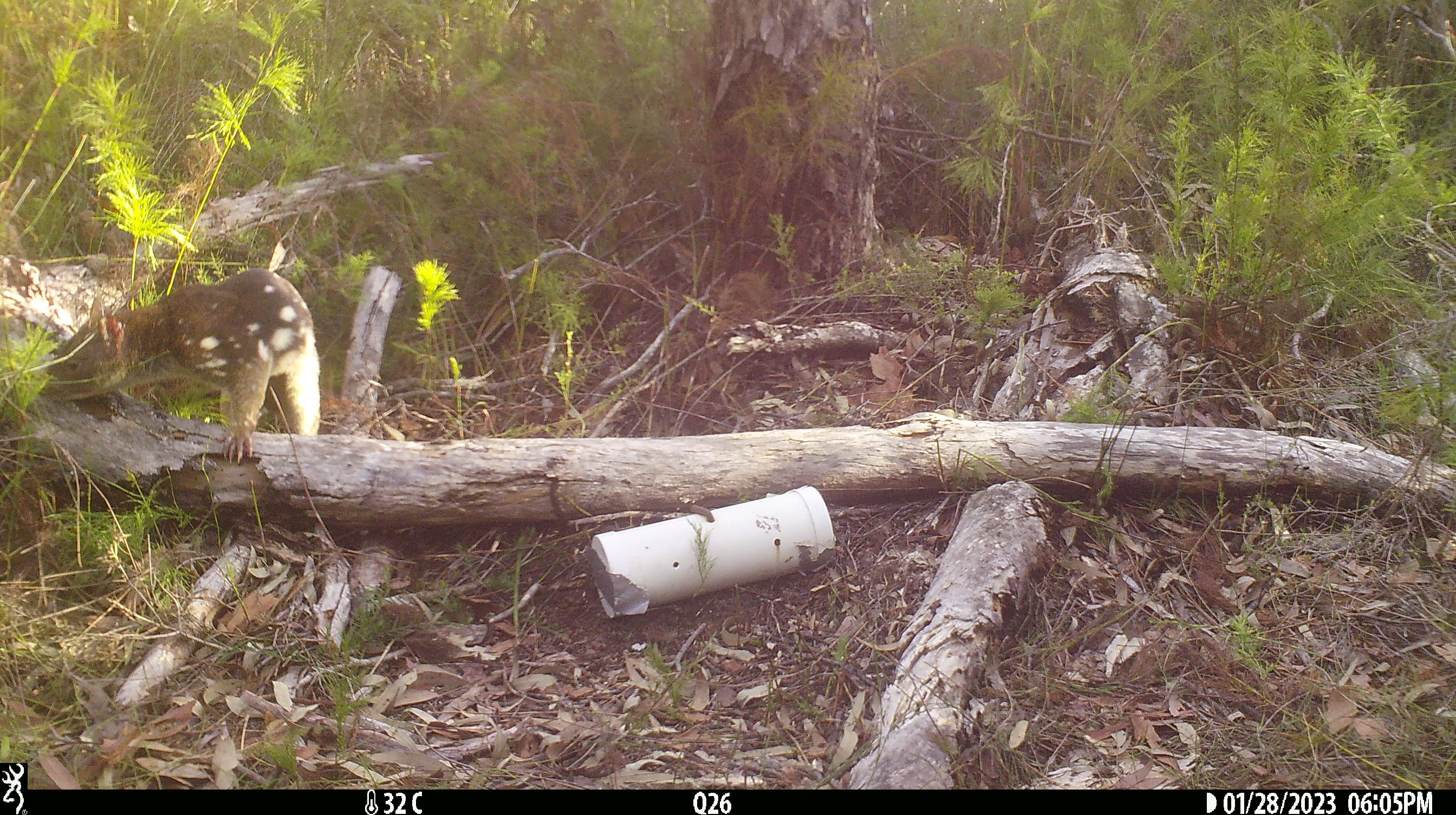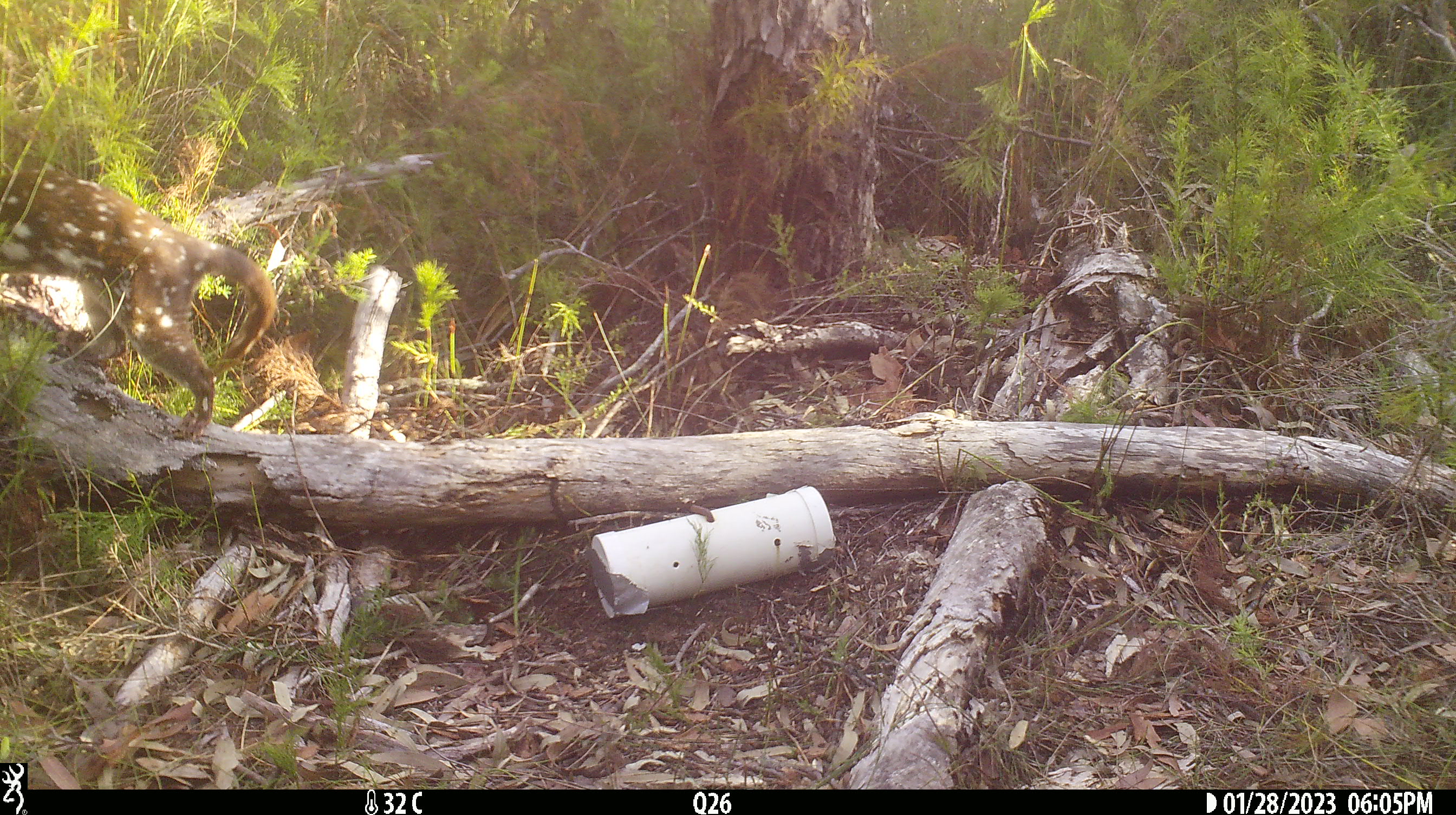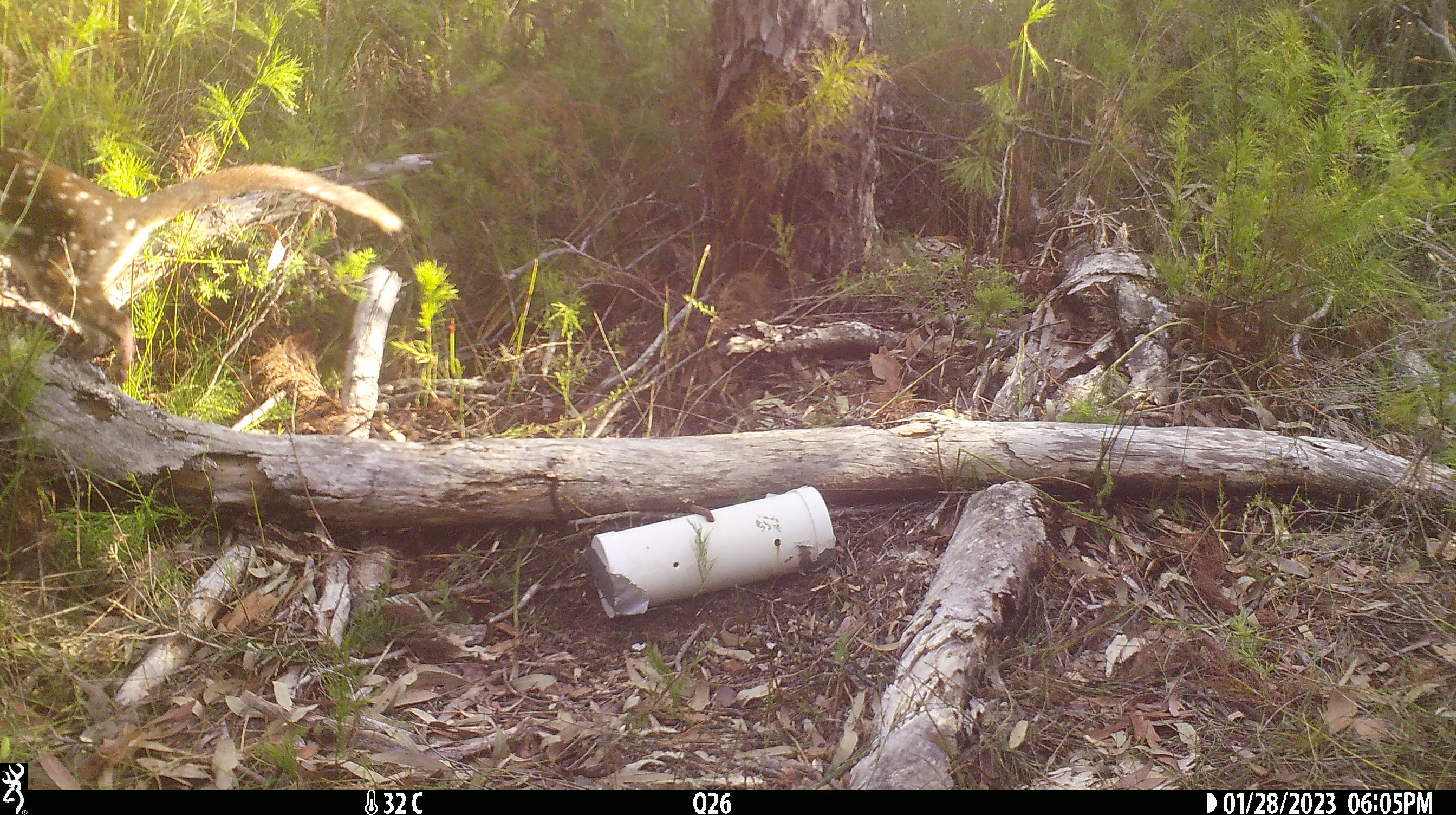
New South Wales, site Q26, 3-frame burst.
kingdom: Animalia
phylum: Chordata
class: Mammalia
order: Dasyuromorphia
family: Dasyuridae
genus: Dasyurus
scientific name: Dasyurus maculatus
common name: spotted-tailed quoll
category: quoll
Quoll (spotted-tailed quoll) (Dasyurus maculatus).